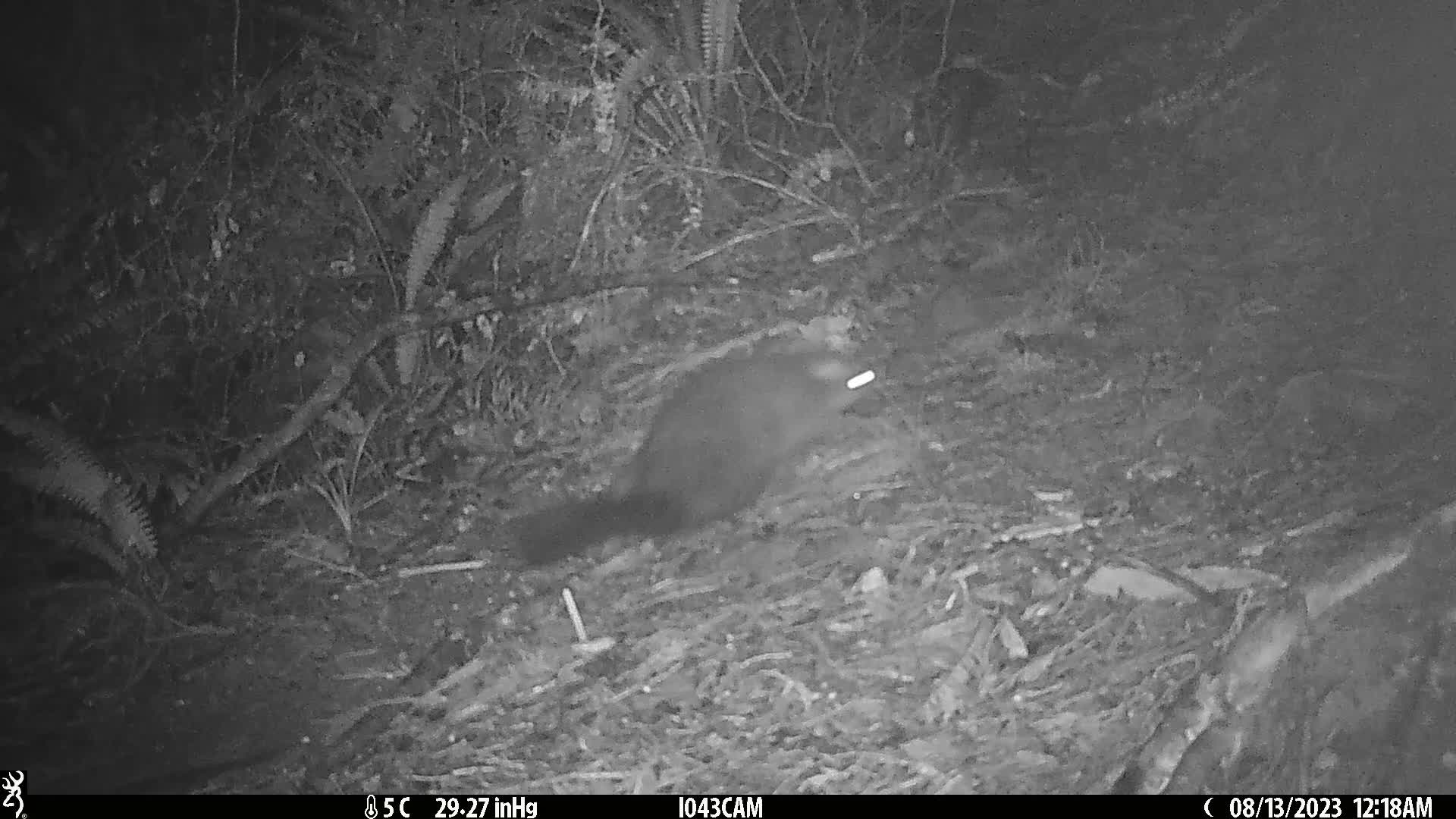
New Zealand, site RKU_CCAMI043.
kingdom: Animalia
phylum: Chordata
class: Mammalia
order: Diprotodontia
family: Phalangeridae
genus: Trichosurus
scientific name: Trichosurus vulpecula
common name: common brushtail possum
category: possum